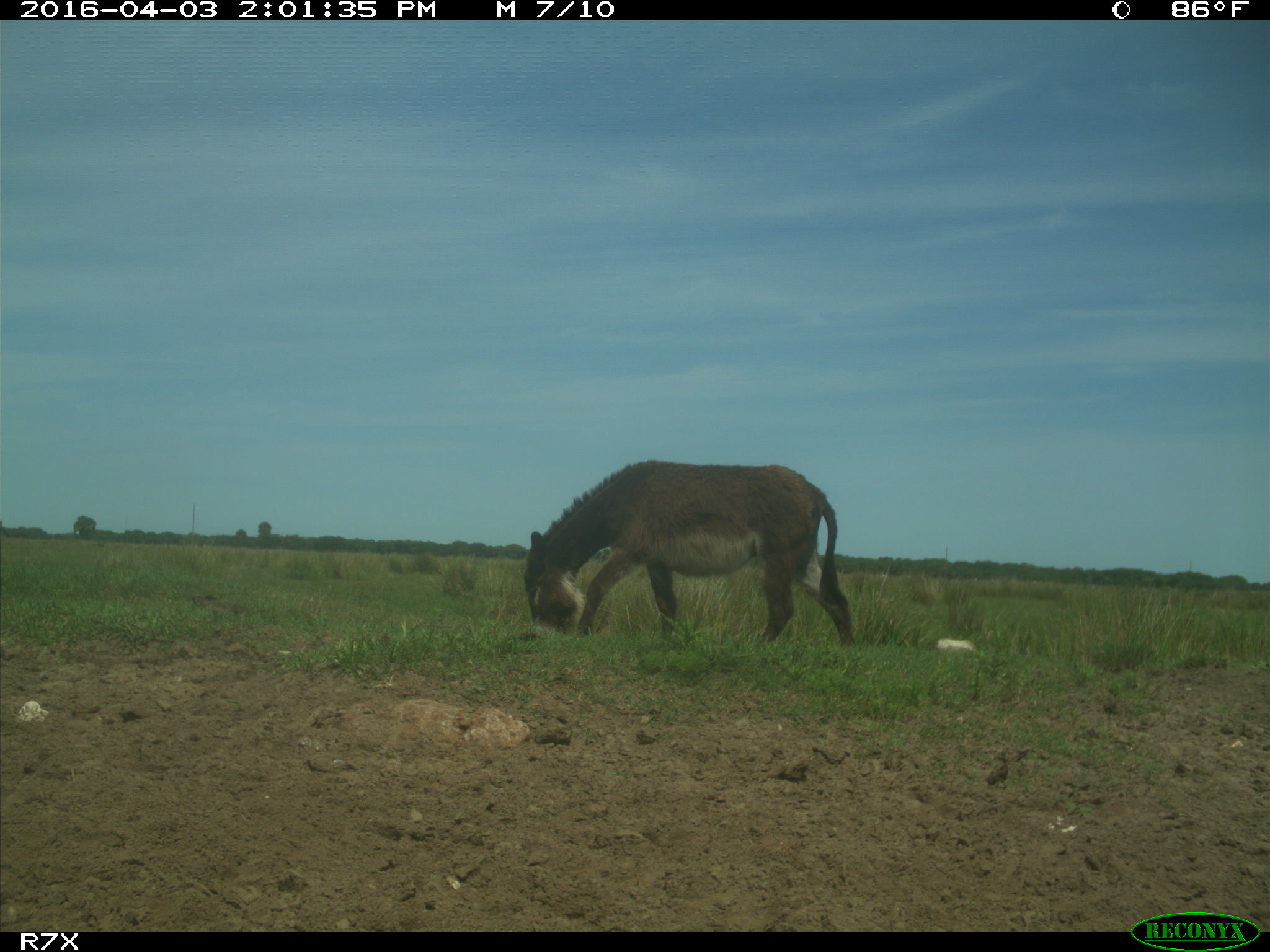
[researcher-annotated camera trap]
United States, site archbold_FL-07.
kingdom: Animalia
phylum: Chordata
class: Mammalia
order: Perissodactyla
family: Equidae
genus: Equus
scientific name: Equus africanus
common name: african wild ass